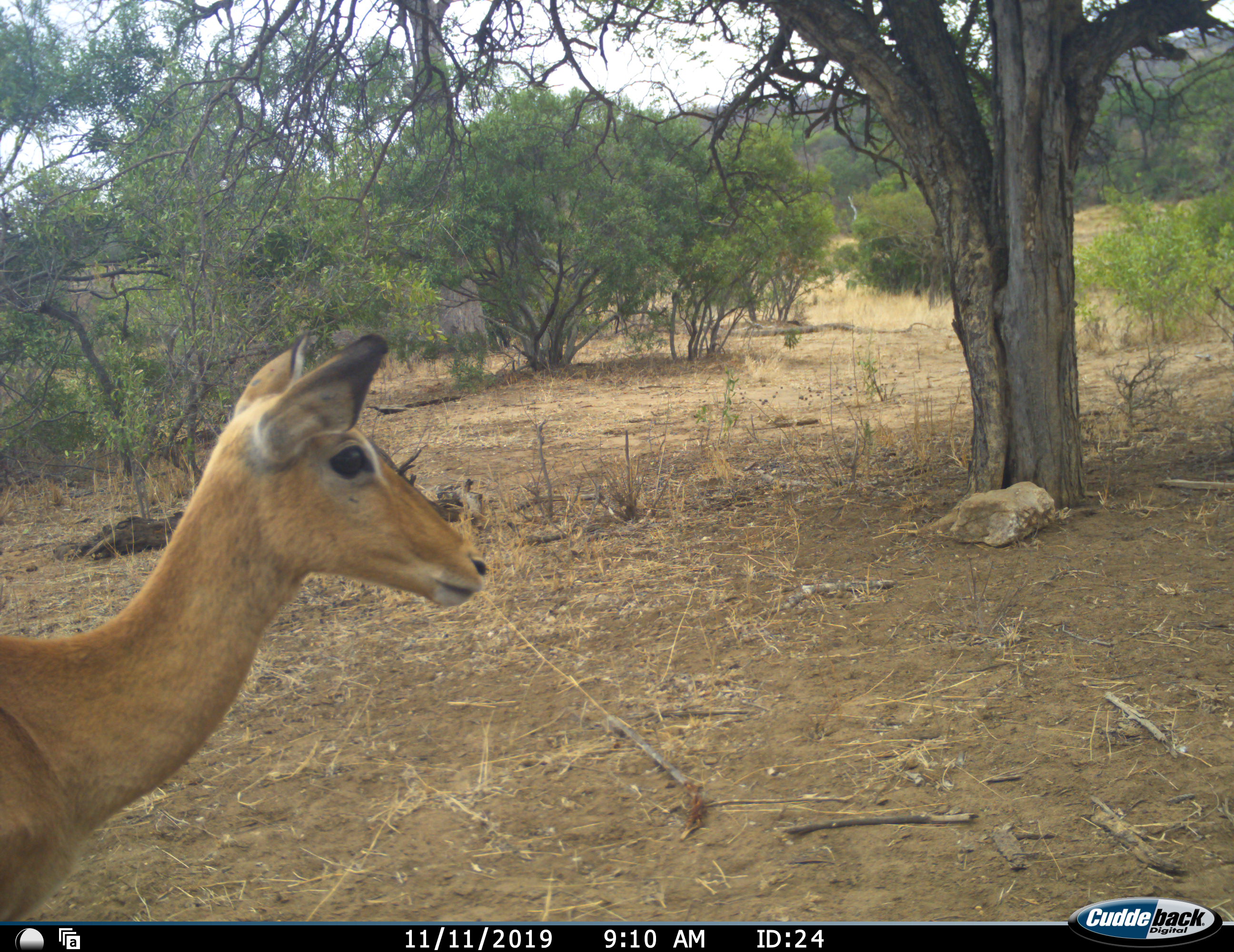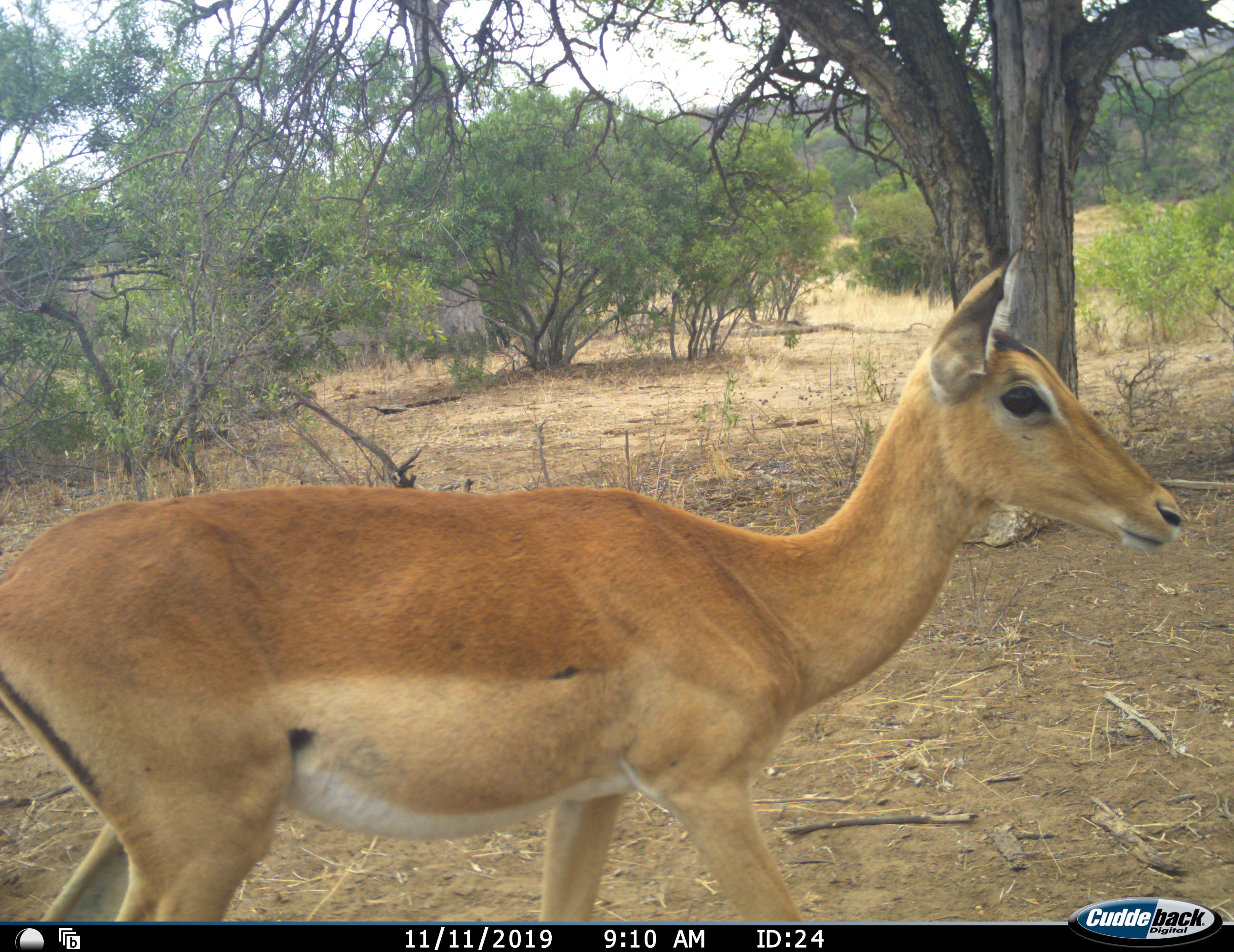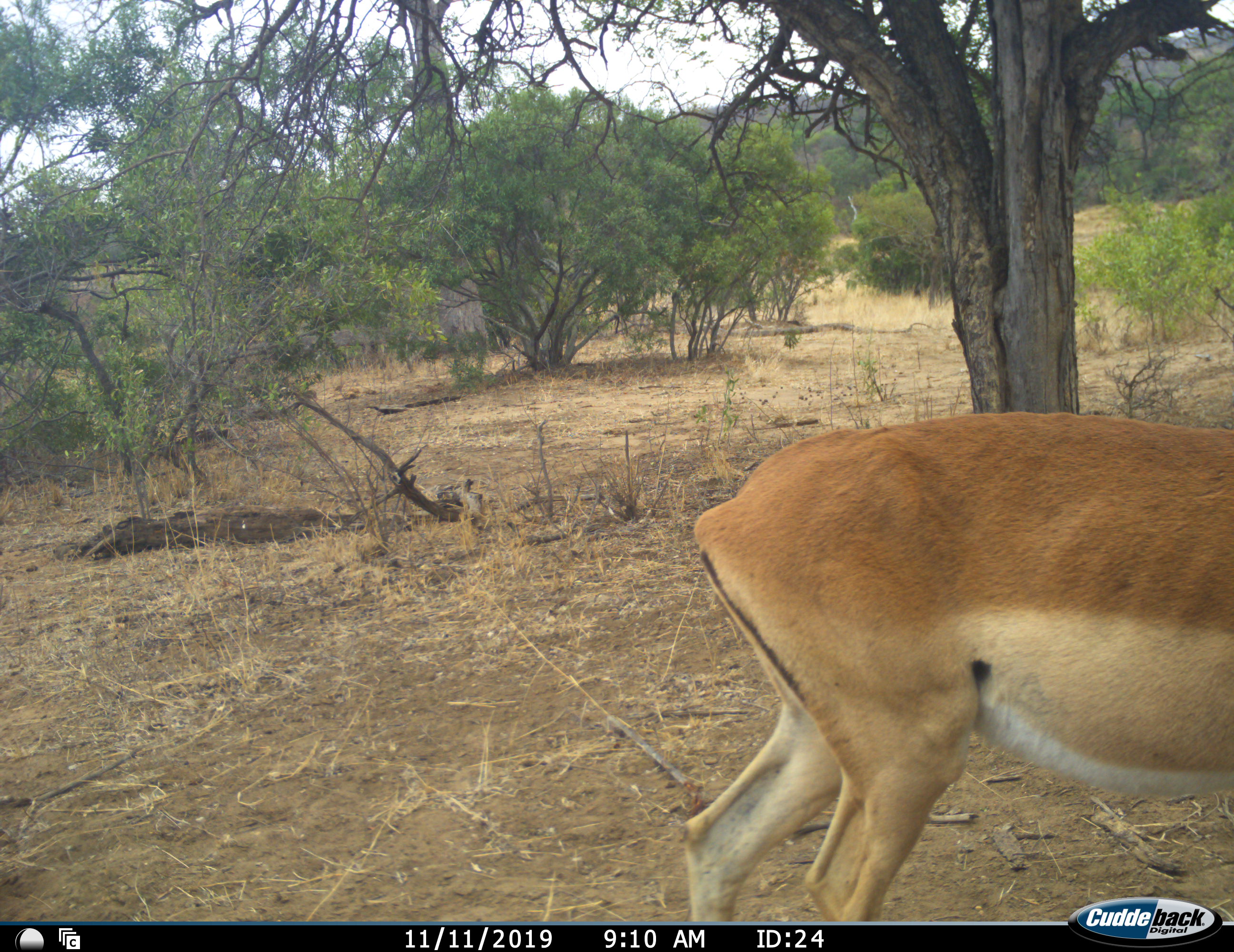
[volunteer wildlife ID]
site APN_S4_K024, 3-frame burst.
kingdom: Animalia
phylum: Chordata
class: Mammalia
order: Artiodactyla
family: Bovidae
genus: Aepyceros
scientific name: Aepyceros melampus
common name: impala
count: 1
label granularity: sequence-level